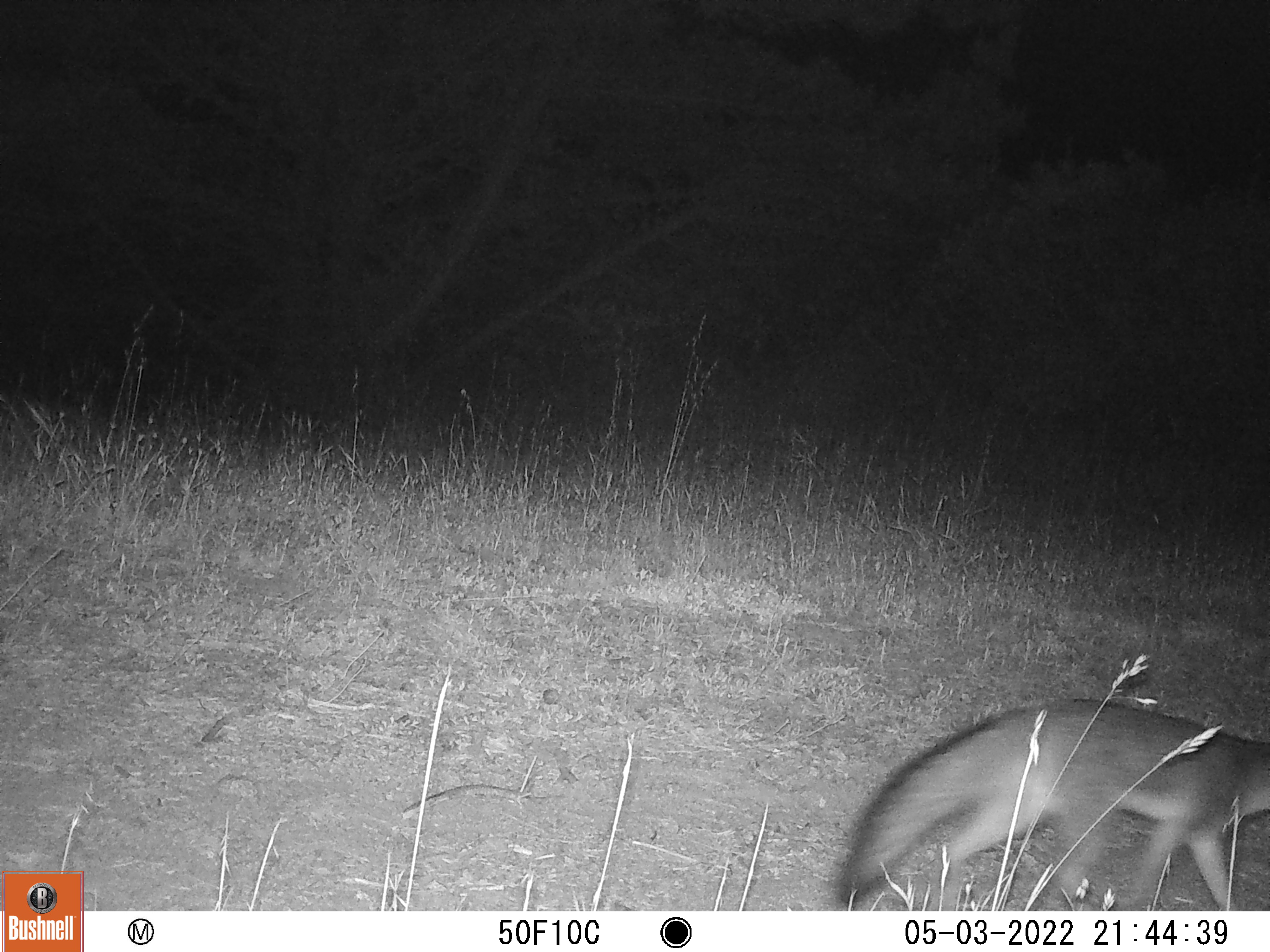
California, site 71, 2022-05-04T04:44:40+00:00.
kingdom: Animalia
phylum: Chordata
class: Mammalia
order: Carnivora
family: Canidae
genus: Urocyon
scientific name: Urocyon cinereoargenteus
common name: gray fox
Gray fox (Urocyon cinereoargenteus).